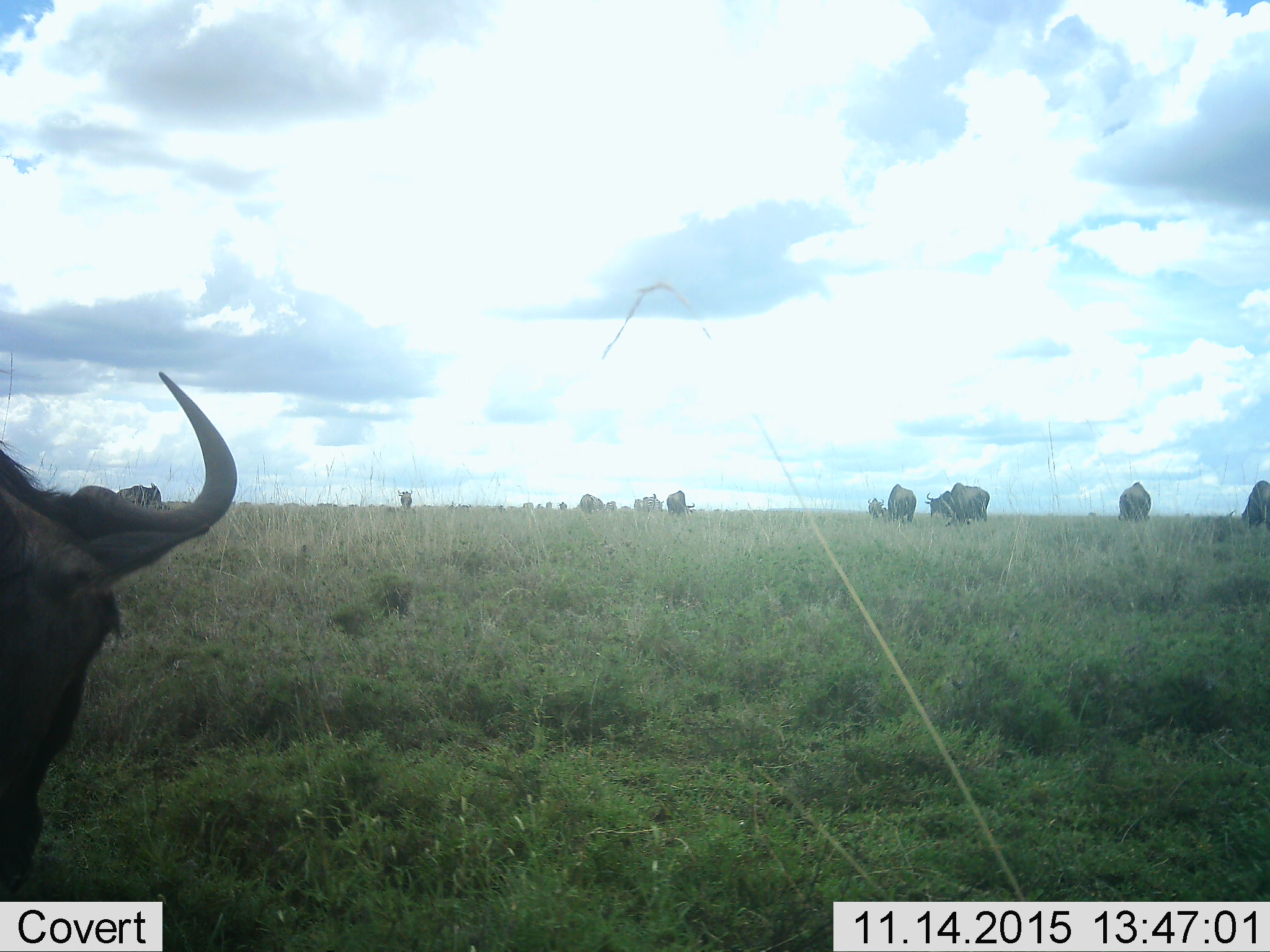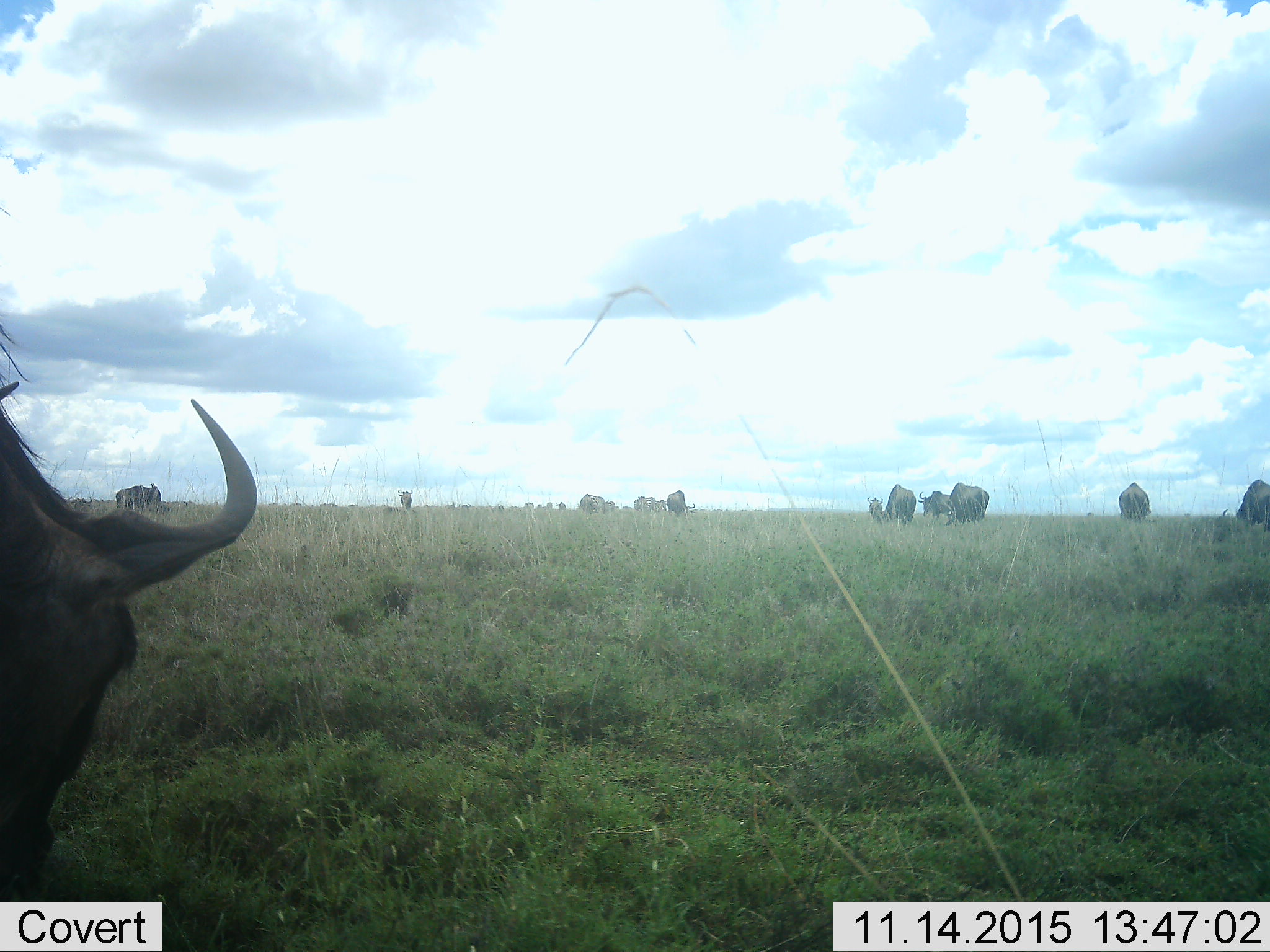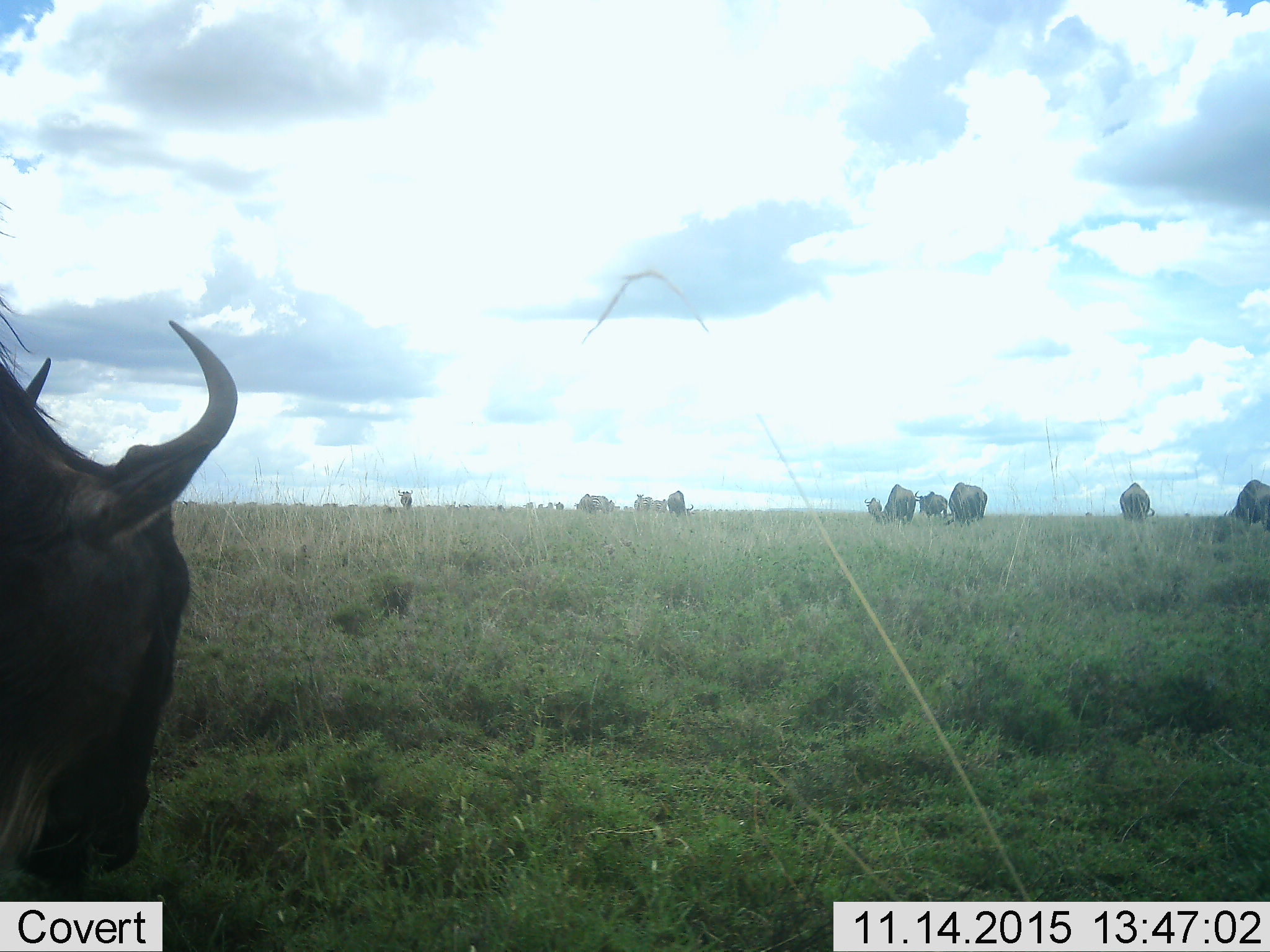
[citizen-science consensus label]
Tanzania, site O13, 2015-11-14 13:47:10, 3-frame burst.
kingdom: Animalia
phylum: Chordata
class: Mammalia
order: Artiodactyla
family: Bovidae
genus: Connochaetes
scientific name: Connochaetes taurinus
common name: blue wildebeest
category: wildebeest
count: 11-50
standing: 57%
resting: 0%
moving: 29%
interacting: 0%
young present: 14%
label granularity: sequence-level